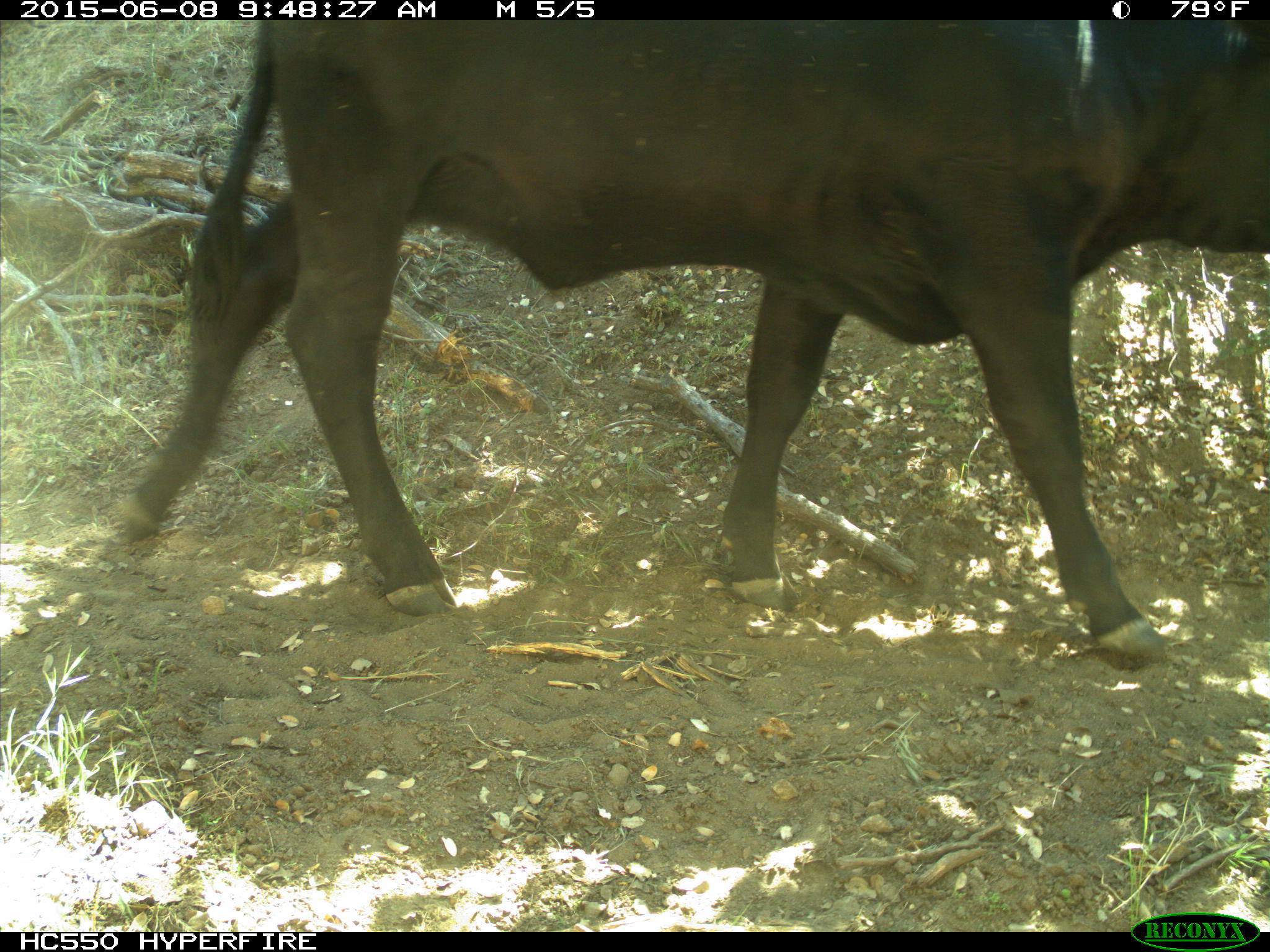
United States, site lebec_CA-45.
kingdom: Animalia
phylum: Chordata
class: Mammalia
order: Artiodactyla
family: Bovidae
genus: Bos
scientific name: Bos taurus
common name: domestic cow